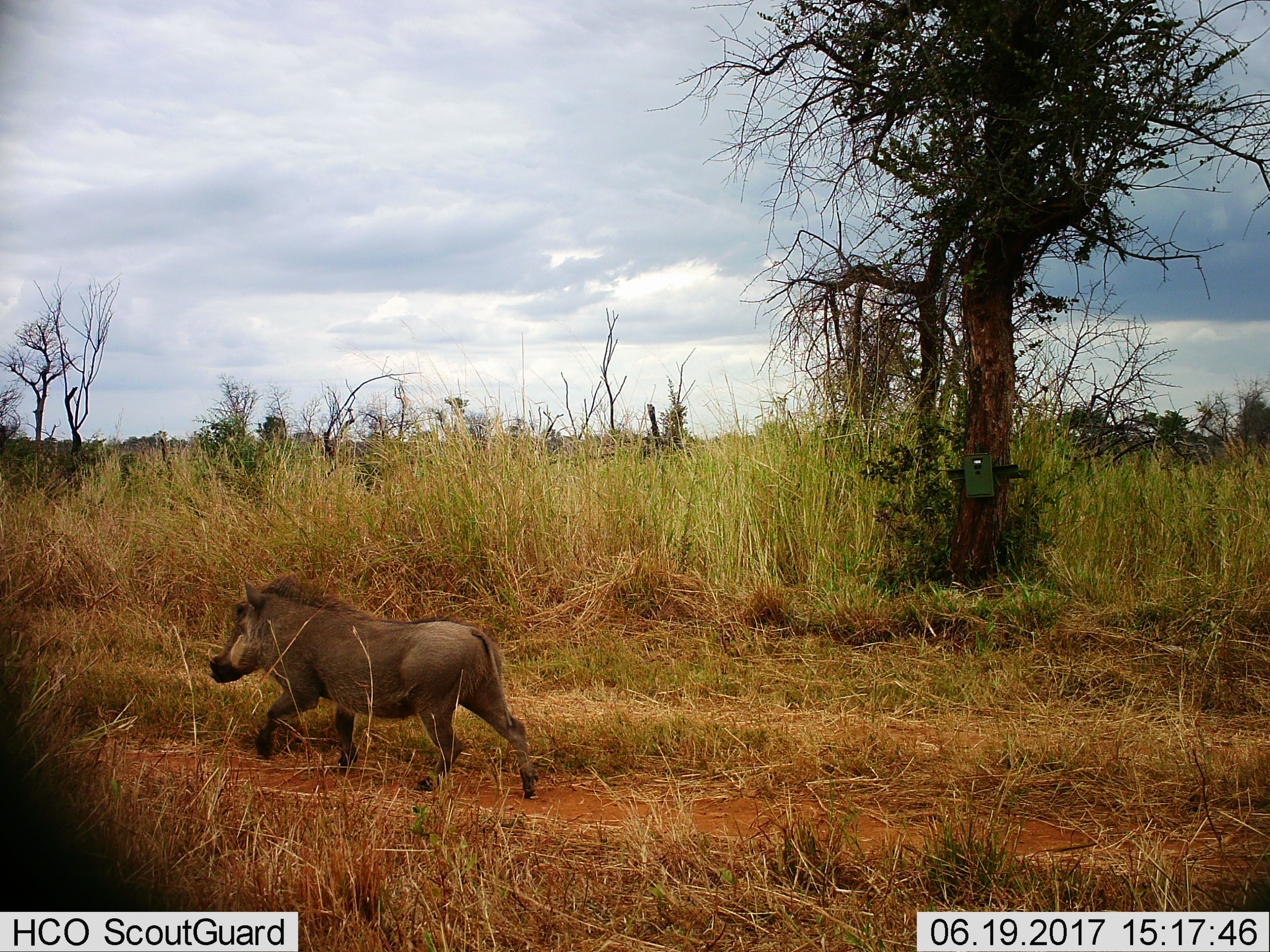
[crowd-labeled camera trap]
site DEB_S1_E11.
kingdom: Animalia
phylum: Chordata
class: Mammalia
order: Artiodactyla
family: Suidae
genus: Phacochoerus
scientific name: Phacochoerus africanus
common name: warthog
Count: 1.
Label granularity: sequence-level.